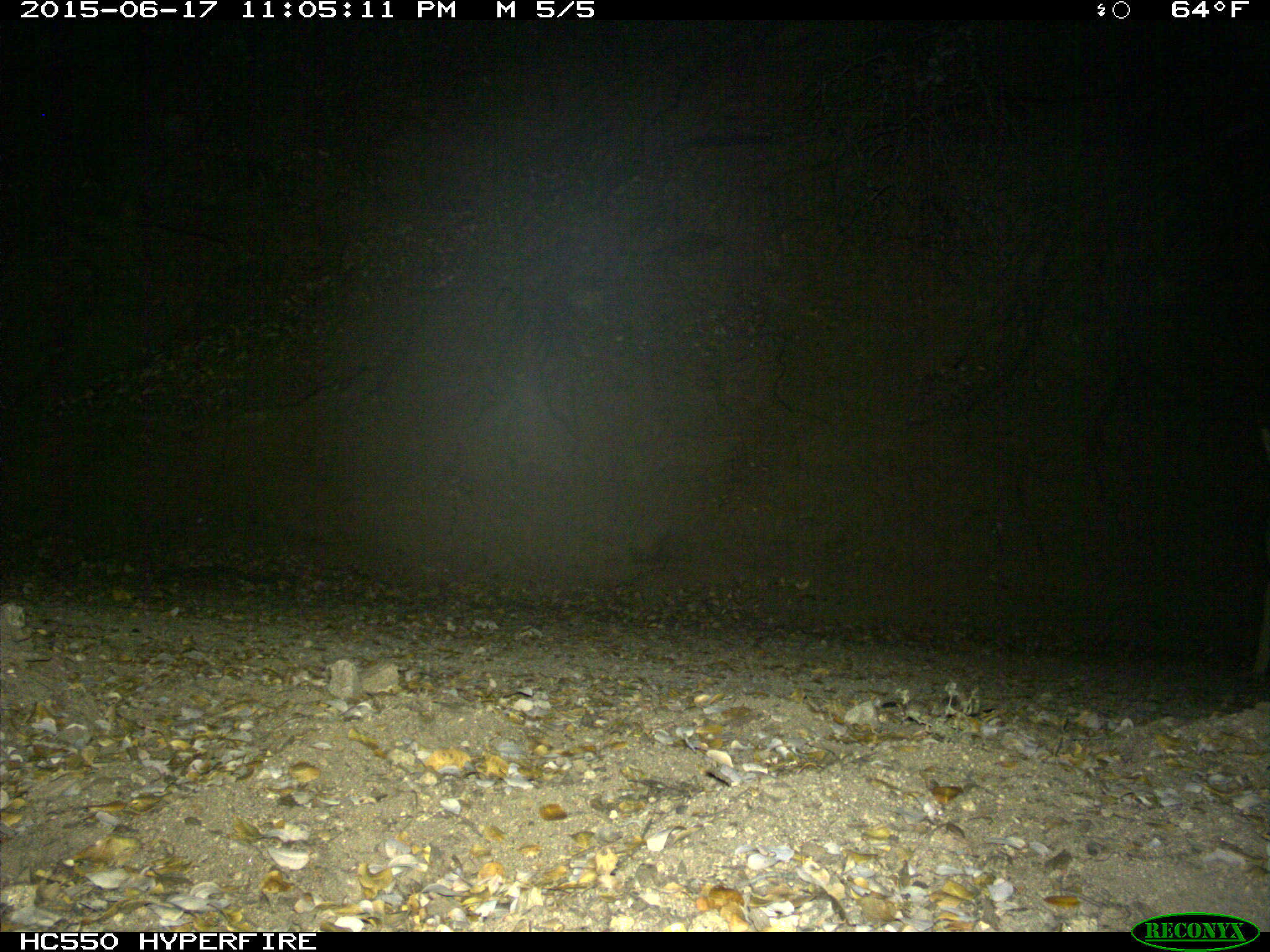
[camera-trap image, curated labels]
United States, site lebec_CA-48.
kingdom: Animalia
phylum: Chordata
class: Mammalia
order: Carnivora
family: Canidae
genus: Canis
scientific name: Canis latrans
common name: coyote